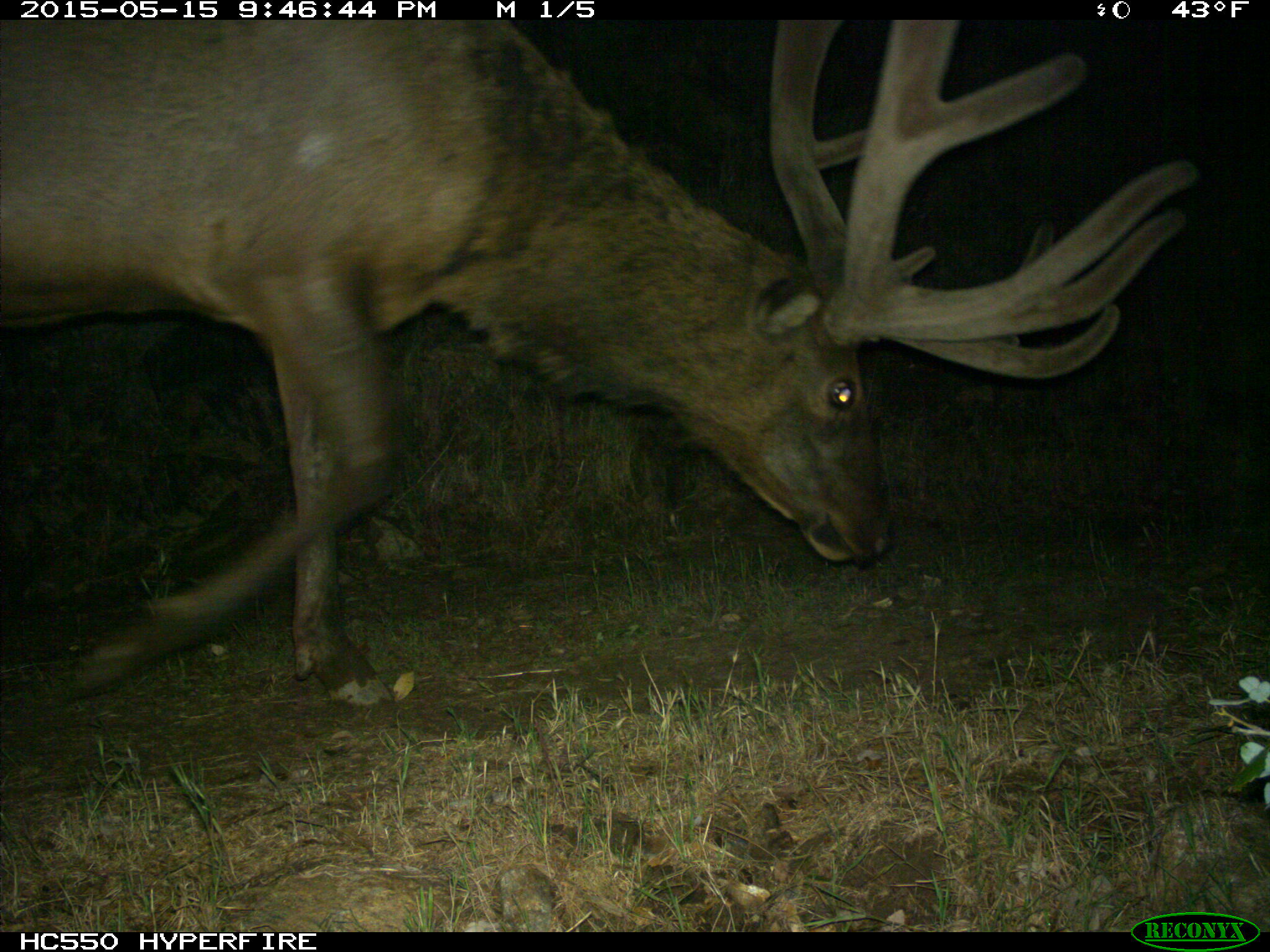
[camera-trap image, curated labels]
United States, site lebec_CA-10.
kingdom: Animalia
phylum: Chordata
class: Mammalia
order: Artiodactyla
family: Cervidae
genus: Cervus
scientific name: Cervus canadensis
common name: elk